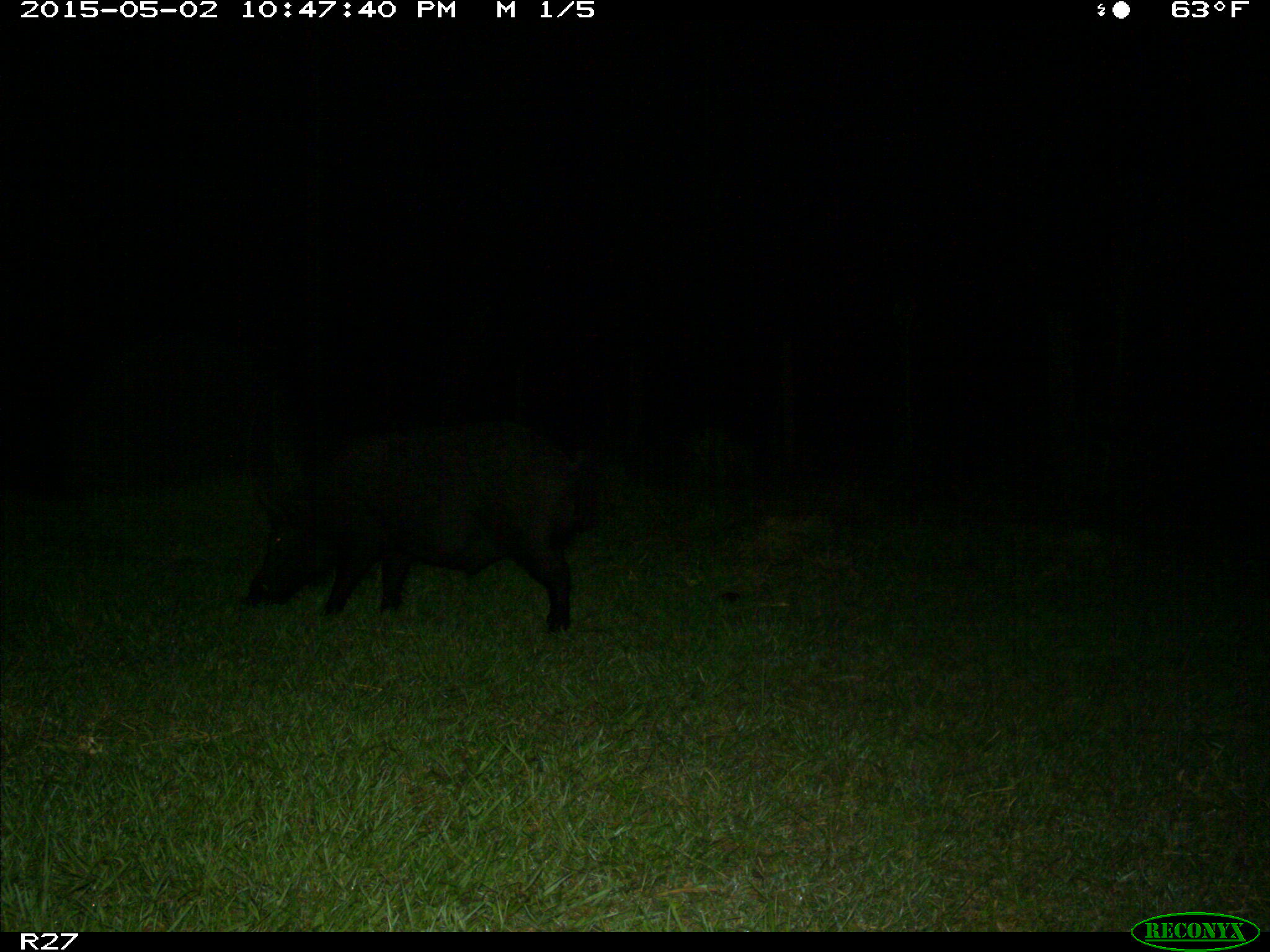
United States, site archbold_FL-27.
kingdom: Animalia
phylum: Chordata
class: Mammalia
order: Artiodactyla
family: Suidae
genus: Sus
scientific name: Sus scrofa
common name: wild boar